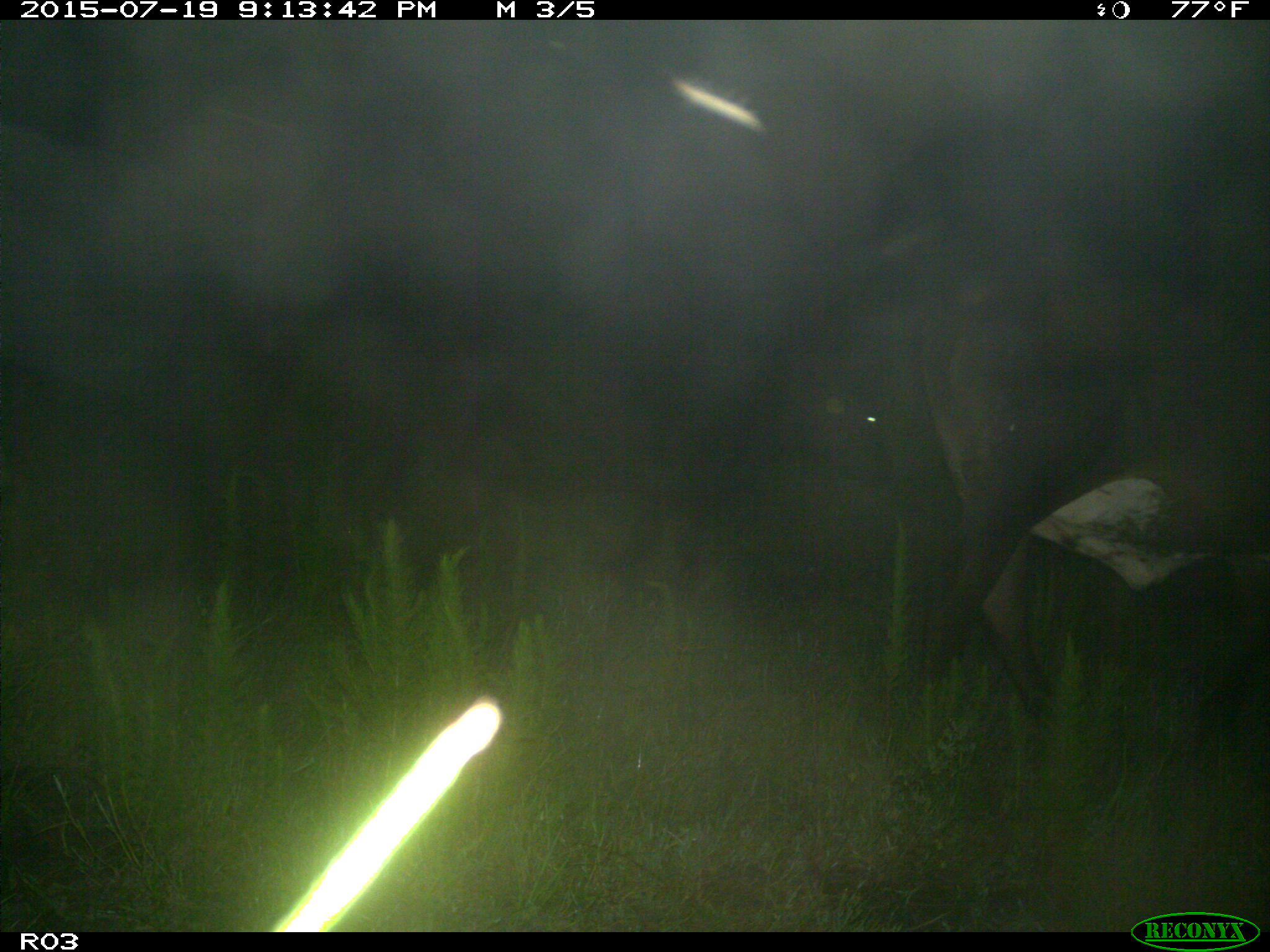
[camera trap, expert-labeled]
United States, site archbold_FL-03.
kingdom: Animalia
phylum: Chordata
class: Mammalia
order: Artiodactyla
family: Bovidae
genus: Bos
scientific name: Bos taurus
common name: domestic cow